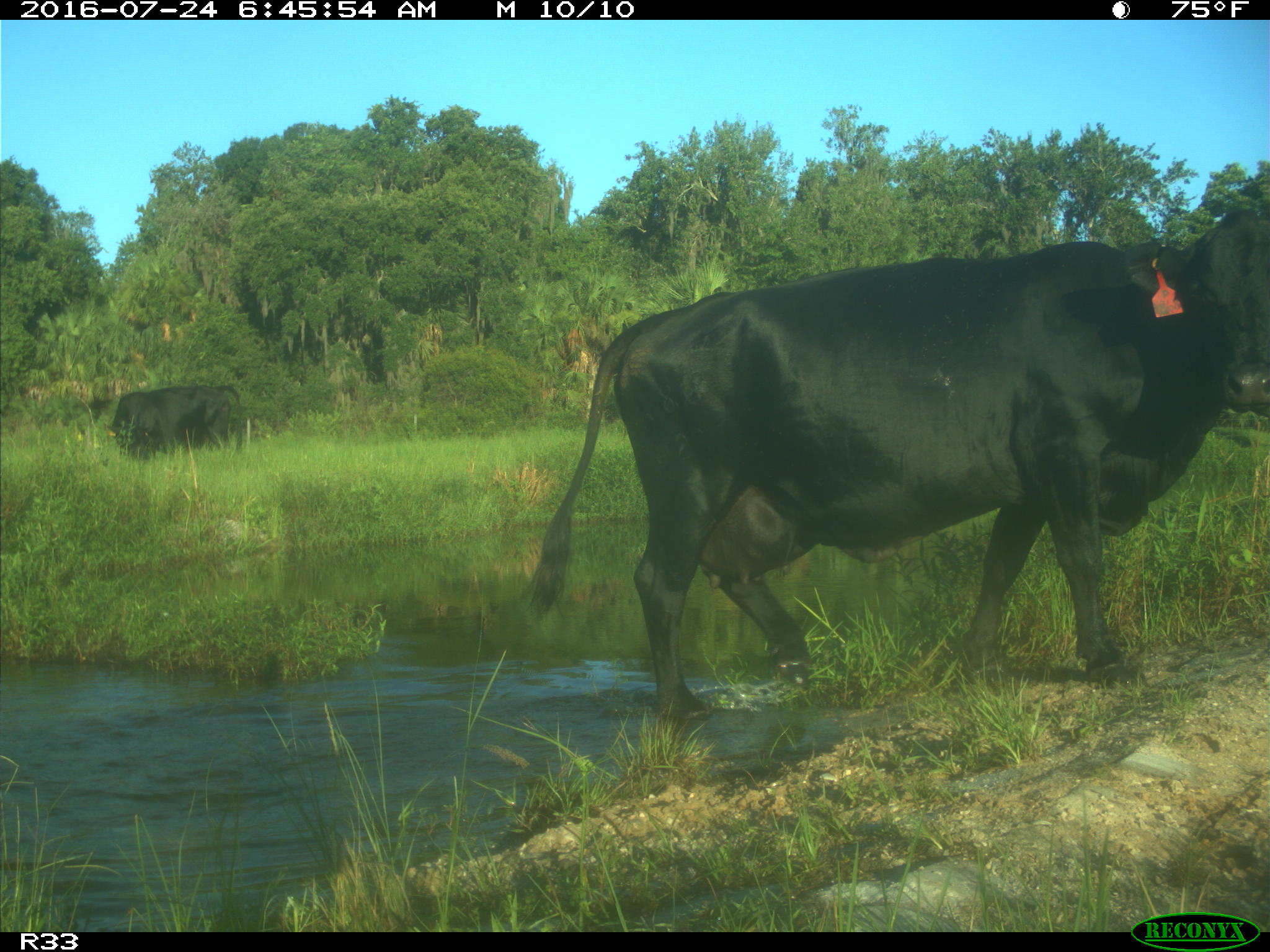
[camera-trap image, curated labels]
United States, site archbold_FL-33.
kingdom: Animalia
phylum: Chordata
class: Mammalia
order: Artiodactyla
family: Bovidae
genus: Bos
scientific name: Bos taurus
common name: domestic cow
Bos taurus (domestic cow).